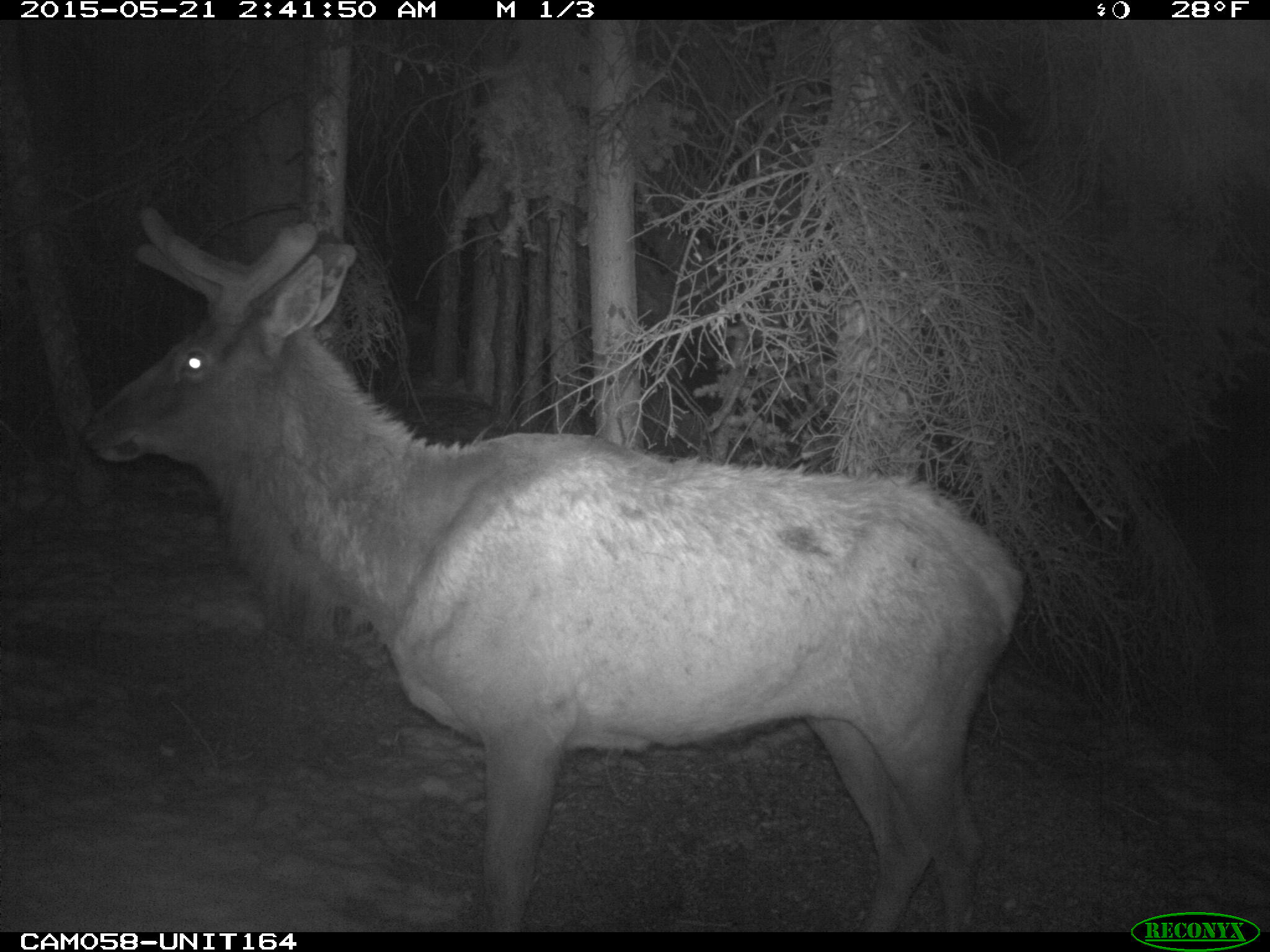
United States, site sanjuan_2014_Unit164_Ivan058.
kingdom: Animalia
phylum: Chordata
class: Mammalia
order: Artiodactyla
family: Cervidae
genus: Cervus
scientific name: Cervus elaphus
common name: red deer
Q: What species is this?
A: Cervus elaphus (red deer).